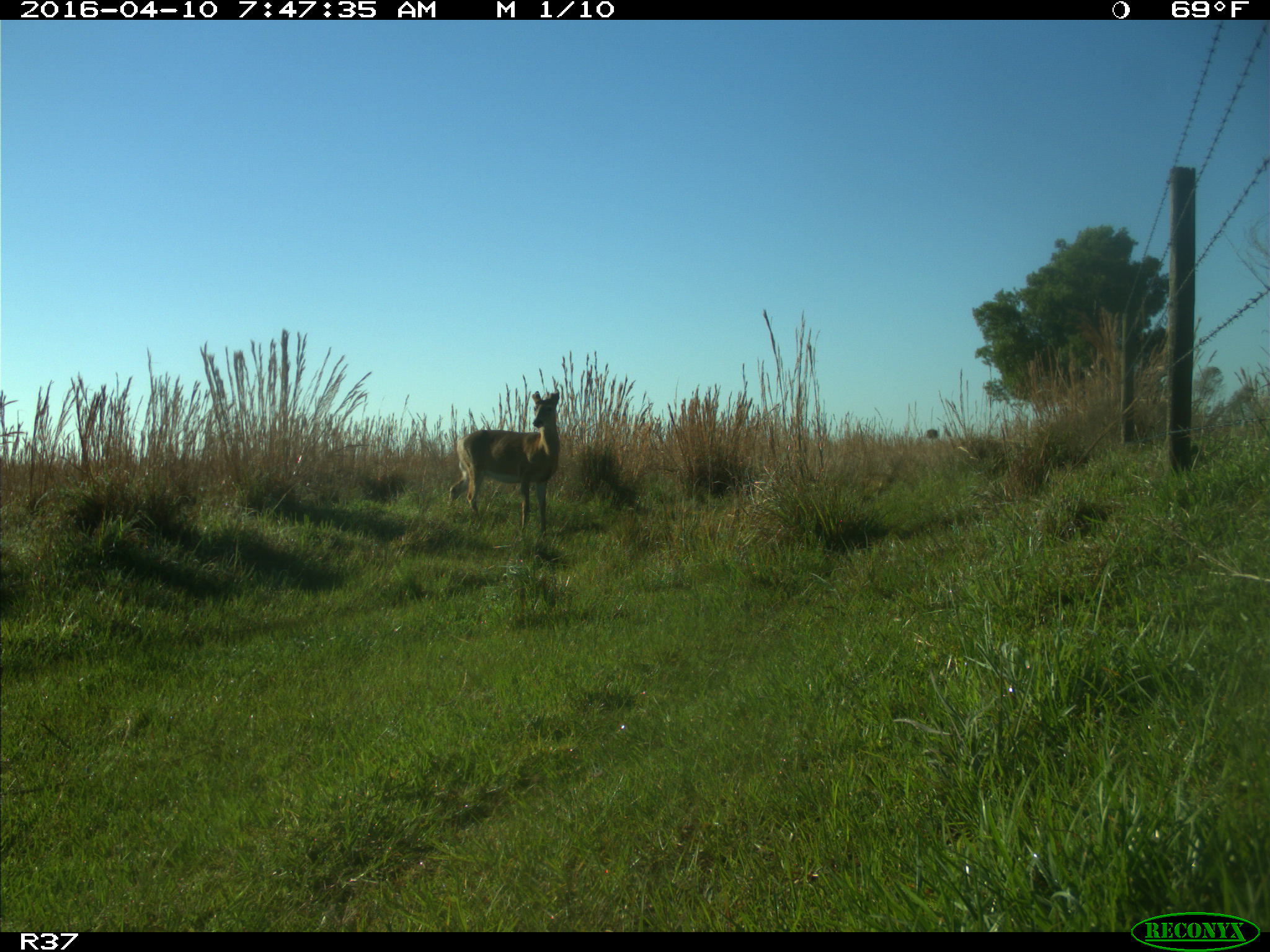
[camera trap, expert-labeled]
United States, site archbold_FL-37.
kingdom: Animalia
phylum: Chordata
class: Mammalia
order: Artiodactyla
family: Cervidae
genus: Odocoileus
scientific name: Odocoileus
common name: deer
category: unidentified deer